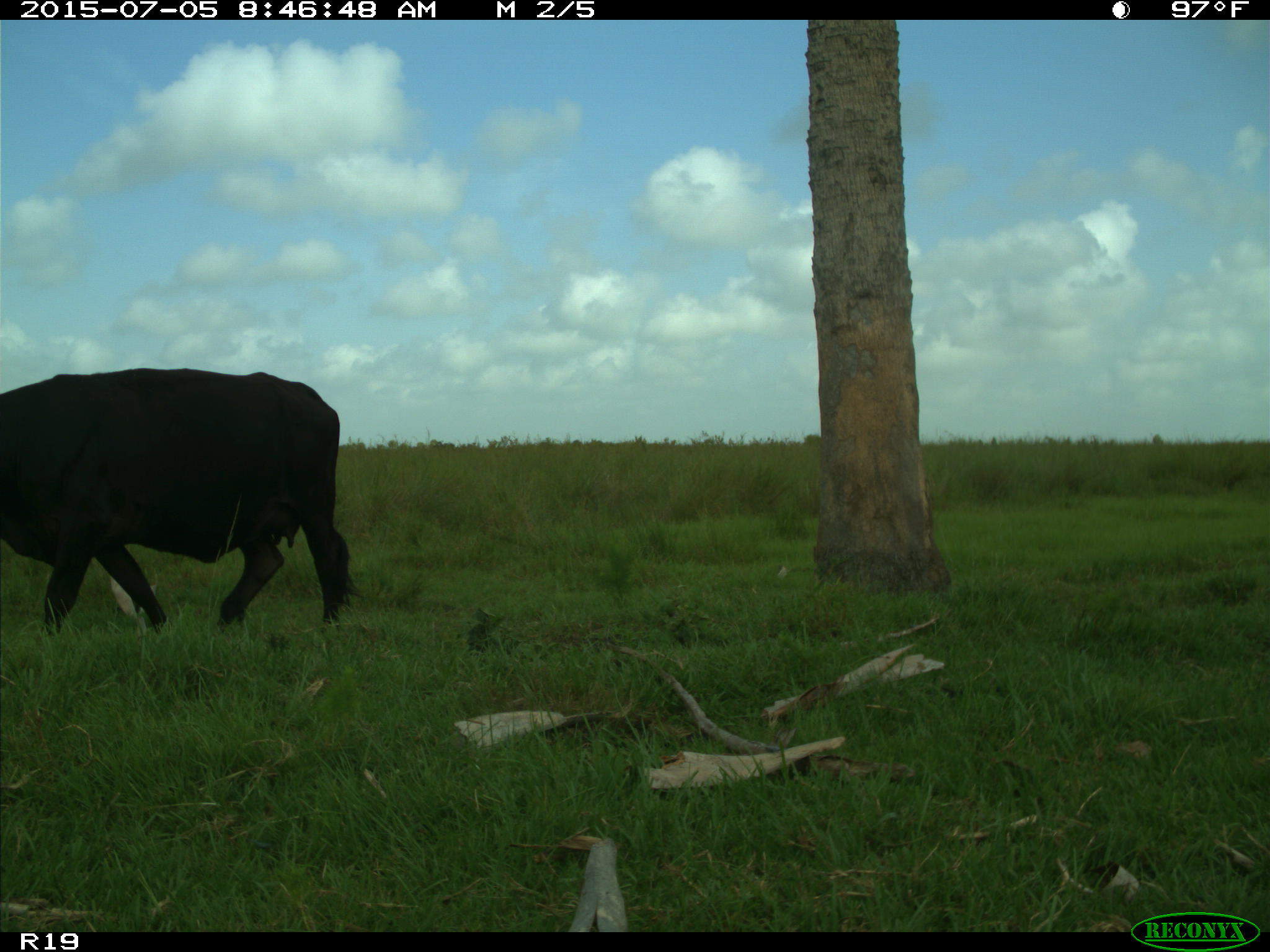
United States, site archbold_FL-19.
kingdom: Animalia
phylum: Chordata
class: Mammalia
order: Artiodactyla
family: Bovidae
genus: Bos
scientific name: Bos taurus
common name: domestic cow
Bos taurus (domestic cow).